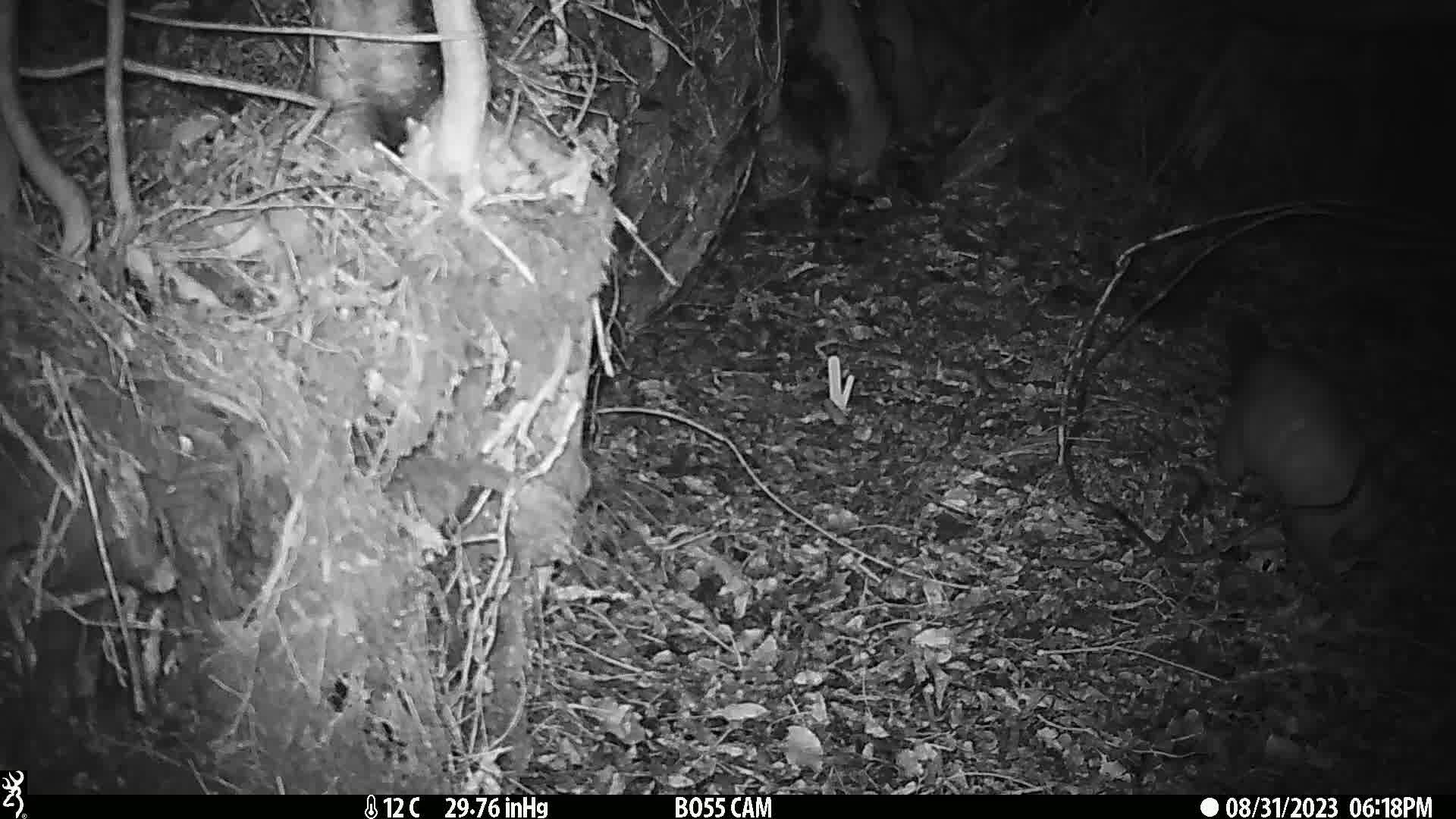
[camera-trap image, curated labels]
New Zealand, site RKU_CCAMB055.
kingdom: Animalia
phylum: Chordata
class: Mammalia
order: Diprotodontia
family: Phalangeridae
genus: Trichosurus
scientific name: Trichosurus vulpecula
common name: common brushtail possum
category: possum